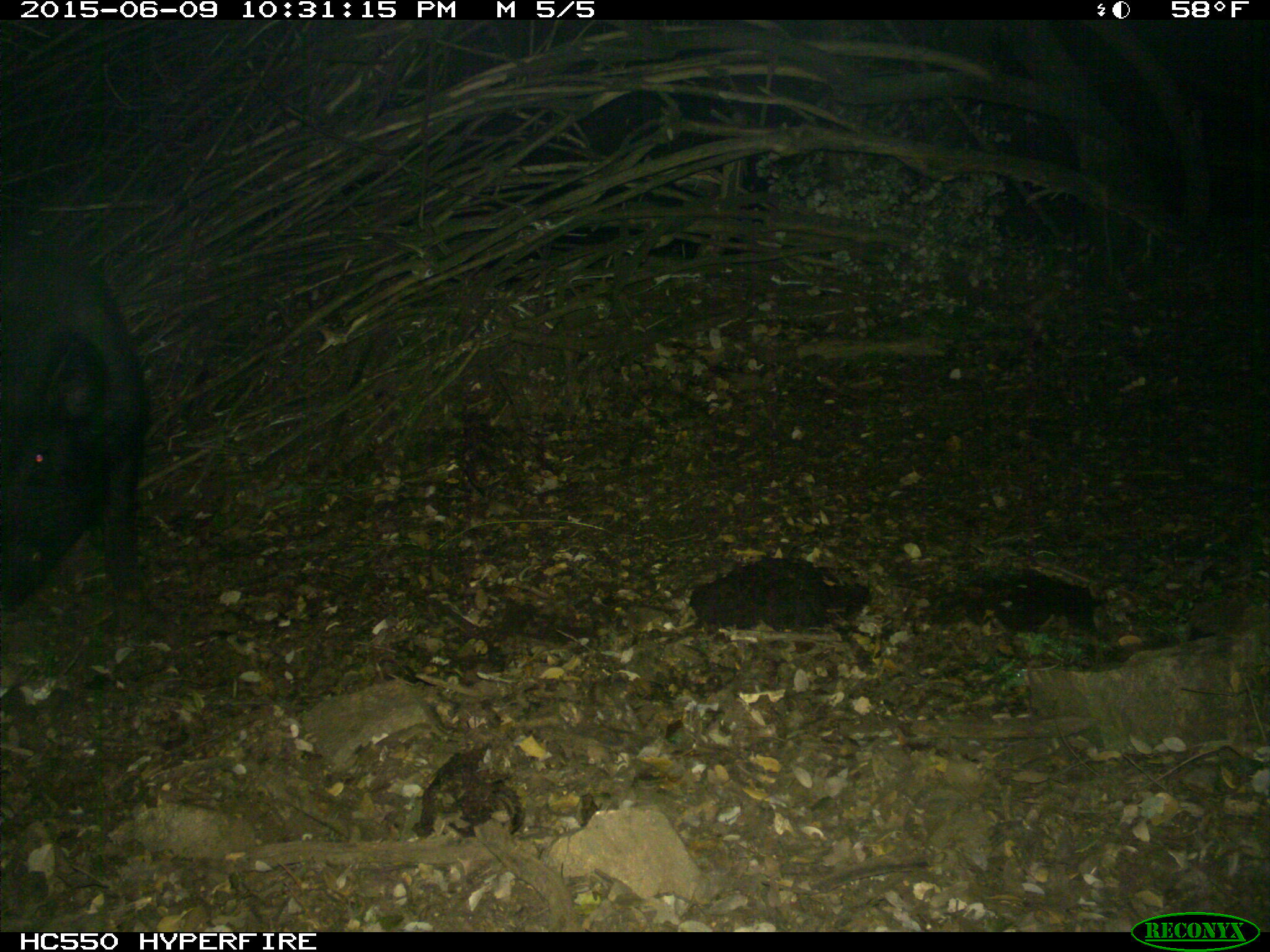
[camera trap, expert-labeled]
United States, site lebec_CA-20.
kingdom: Animalia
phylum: Chordata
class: Mammalia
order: Artiodactyla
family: Suidae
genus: Sus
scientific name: Sus scrofa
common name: wild boar